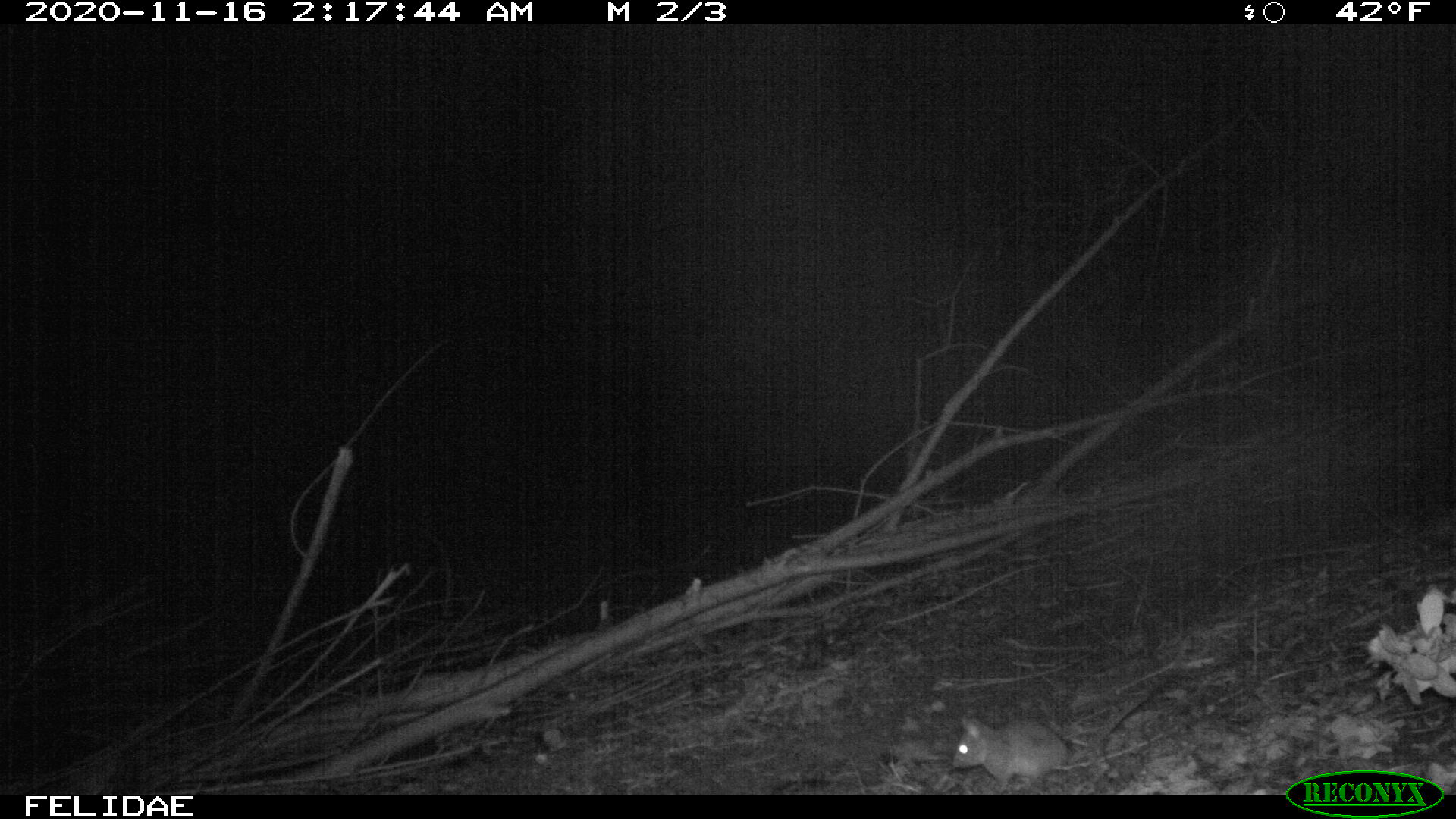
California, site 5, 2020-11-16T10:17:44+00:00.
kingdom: Animalia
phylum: Chordata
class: Mammalia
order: Rodentia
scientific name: Rodentia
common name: mouse or rat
Mouse or rat (Rodentia).